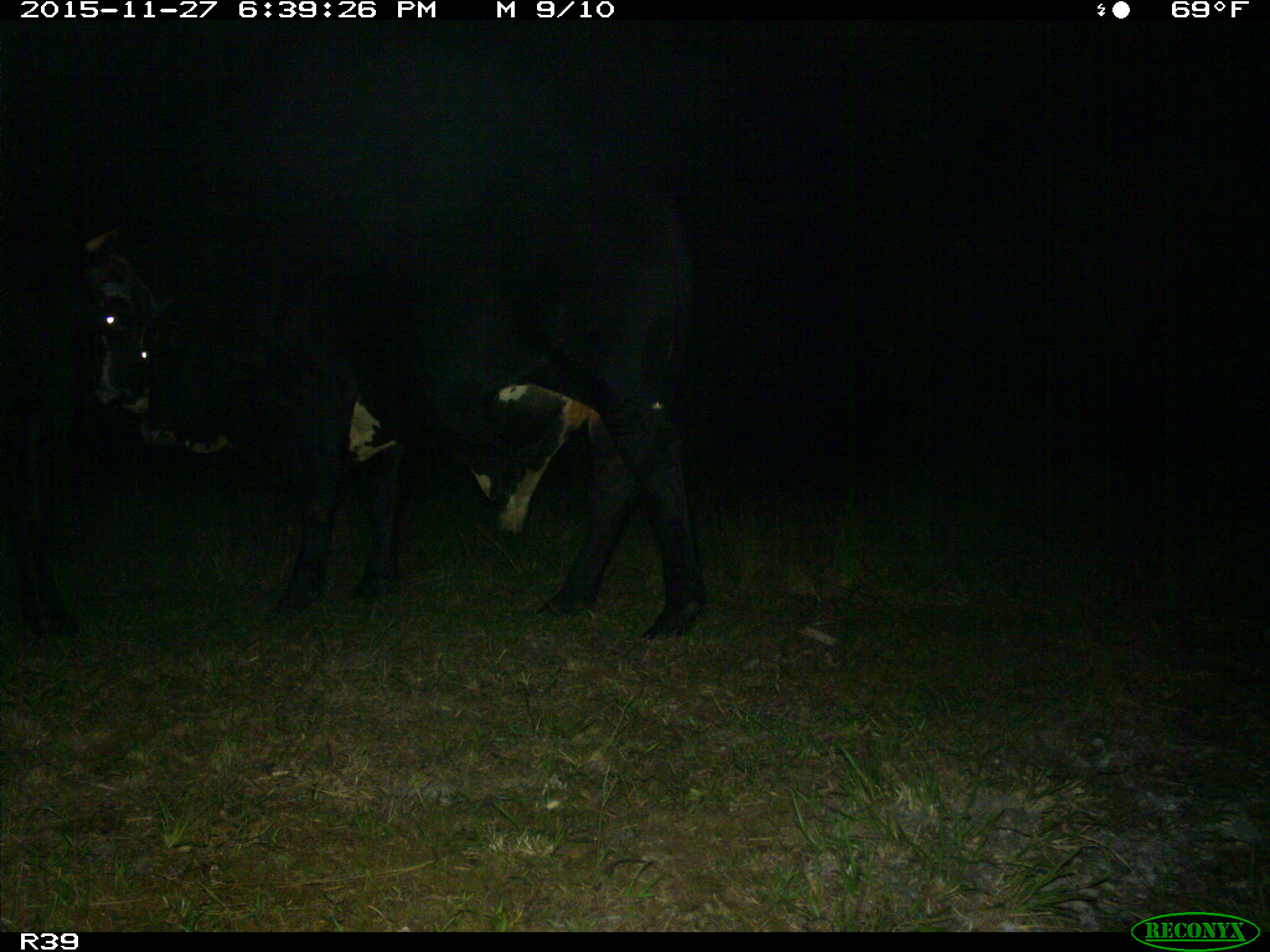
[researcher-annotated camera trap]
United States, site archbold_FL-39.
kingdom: Animalia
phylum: Chordata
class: Mammalia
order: Artiodactyla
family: Bovidae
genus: Bos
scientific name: Bos taurus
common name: domestic cow